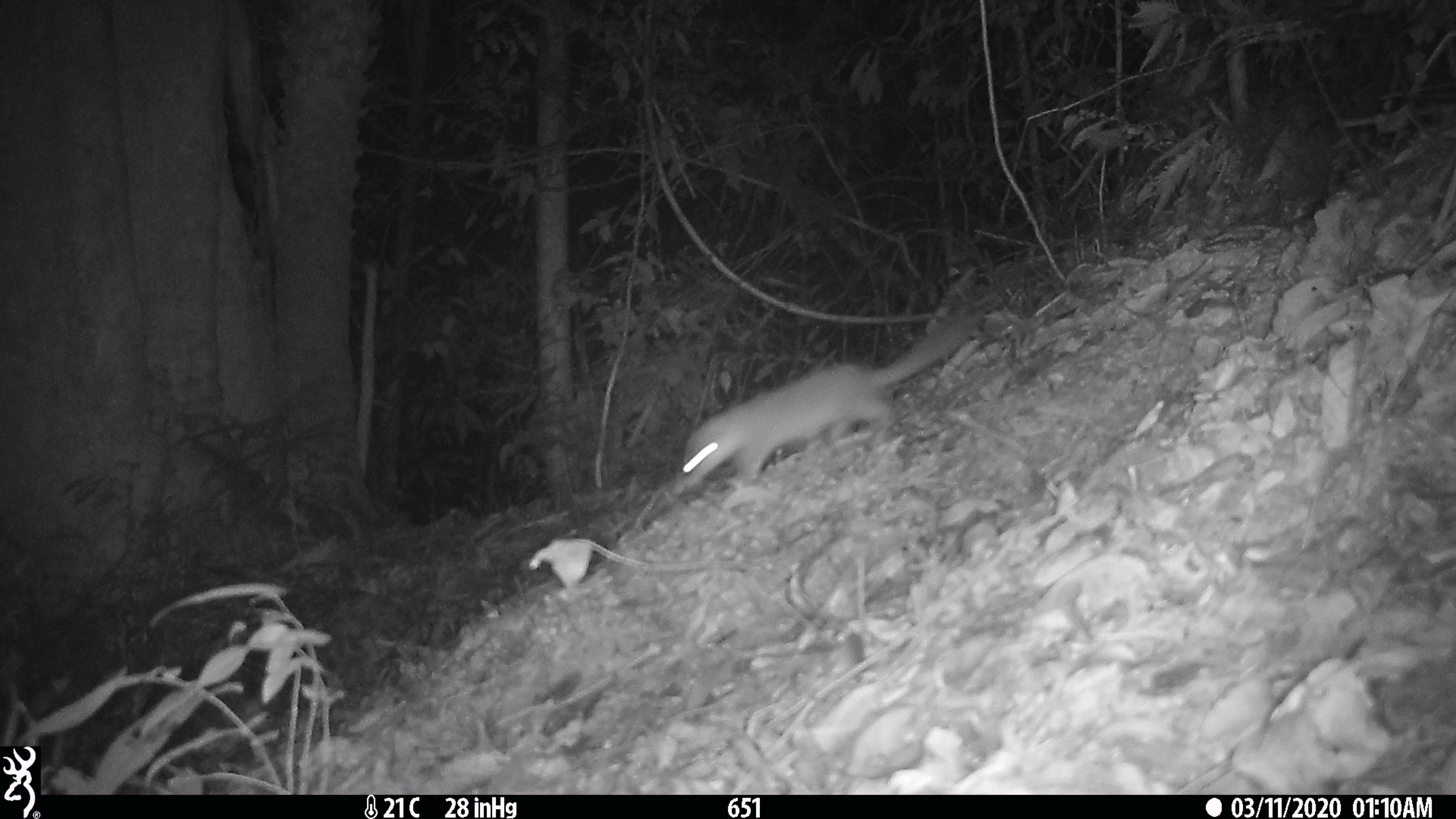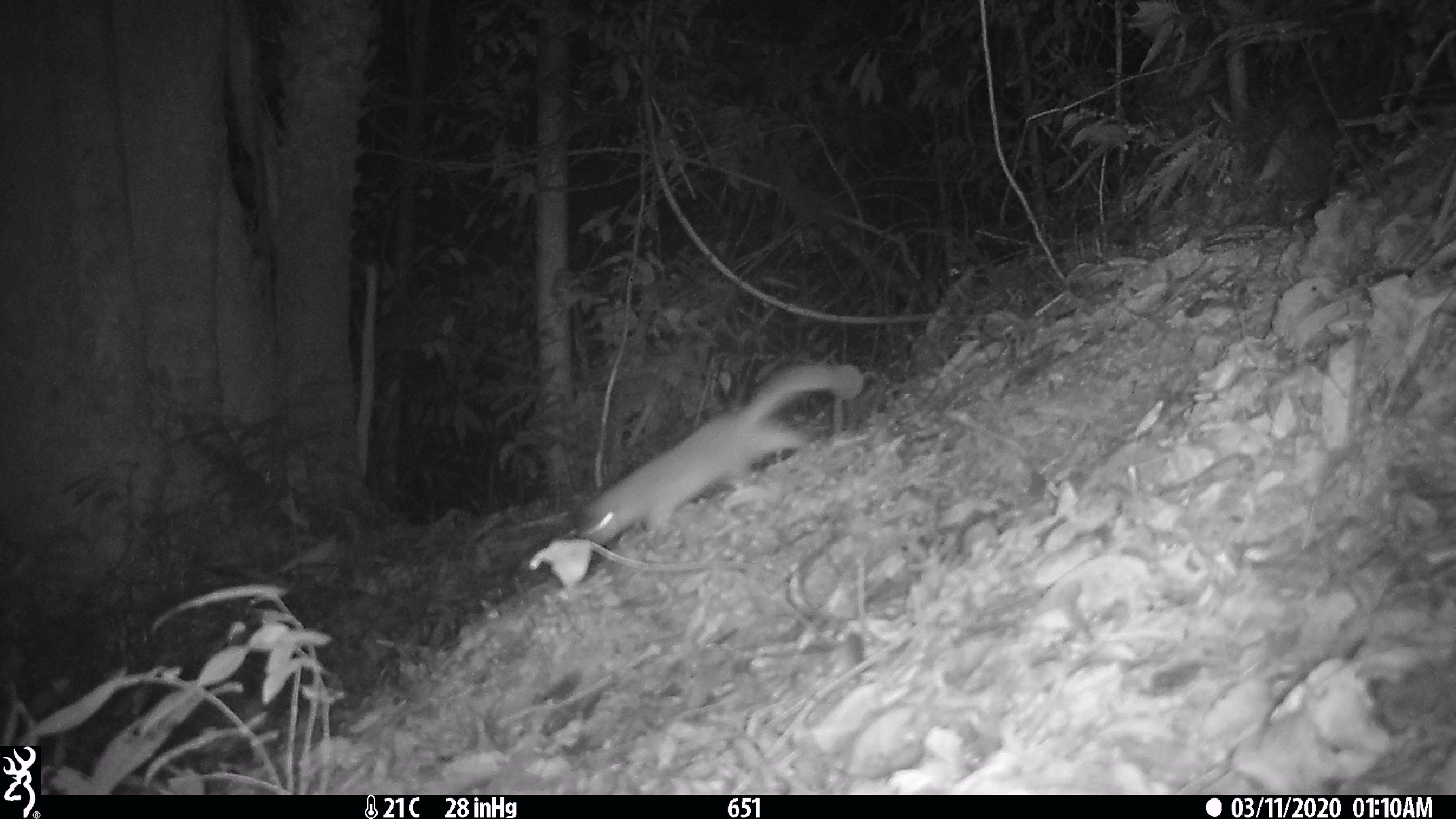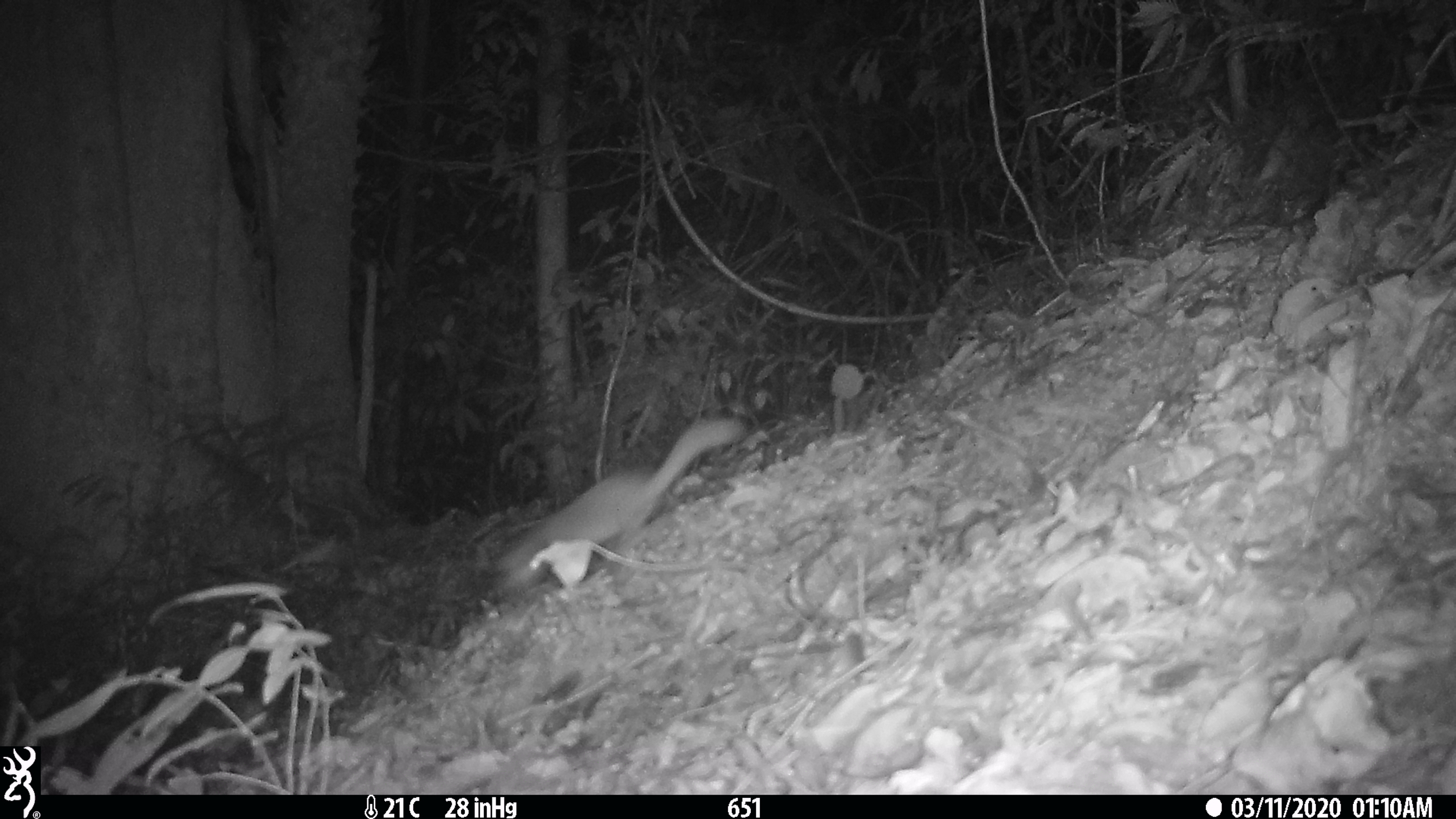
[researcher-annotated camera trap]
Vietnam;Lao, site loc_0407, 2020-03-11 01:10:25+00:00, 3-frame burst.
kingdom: Animalia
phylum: Chordata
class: Mammalia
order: Carnivora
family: Mustelidae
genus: Melogale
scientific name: Melogale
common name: ferret badger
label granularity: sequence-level